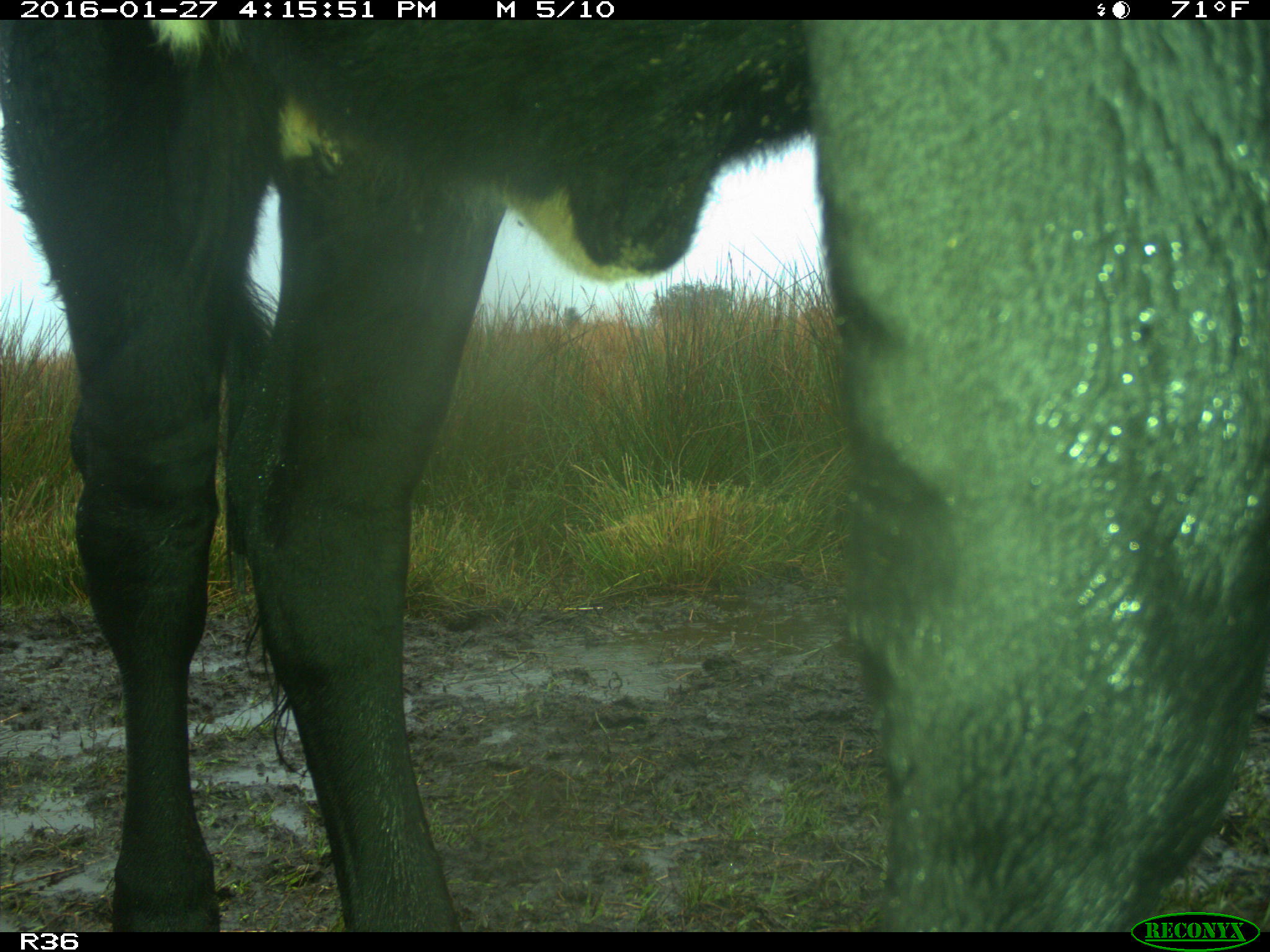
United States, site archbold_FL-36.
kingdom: Animalia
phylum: Chordata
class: Mammalia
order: Artiodactyla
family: Bovidae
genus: Bos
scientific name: Bos taurus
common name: domestic cow